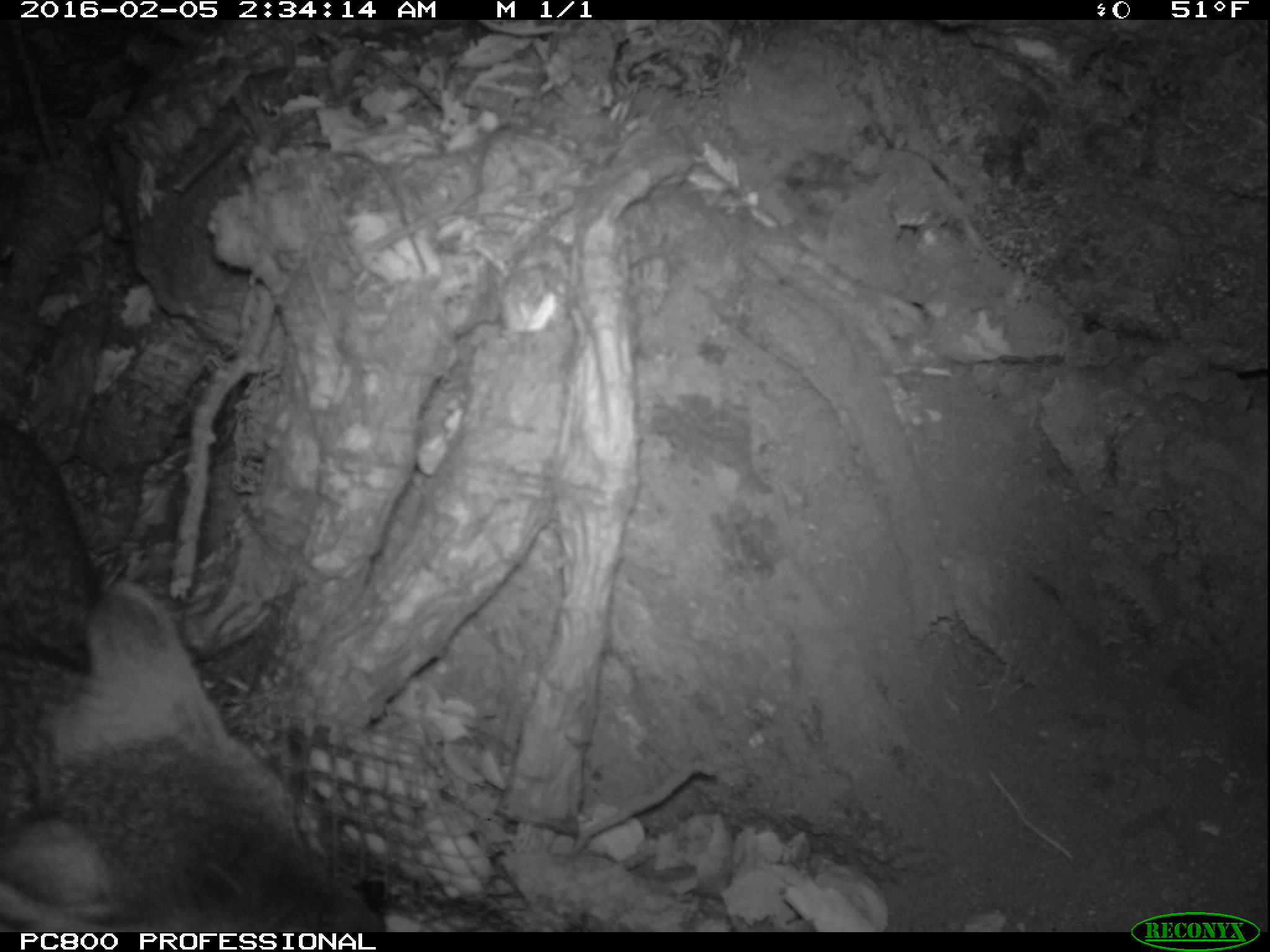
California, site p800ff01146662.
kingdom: Animalia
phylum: Chordata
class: Mammalia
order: Carnivora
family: Canidae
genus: Urocyon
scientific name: Urocyon littoralis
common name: island fox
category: fox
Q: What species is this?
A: Fox (island fox) (Urocyon littoralis).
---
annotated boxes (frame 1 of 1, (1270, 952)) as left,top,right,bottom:
fox: 0,420,381,932